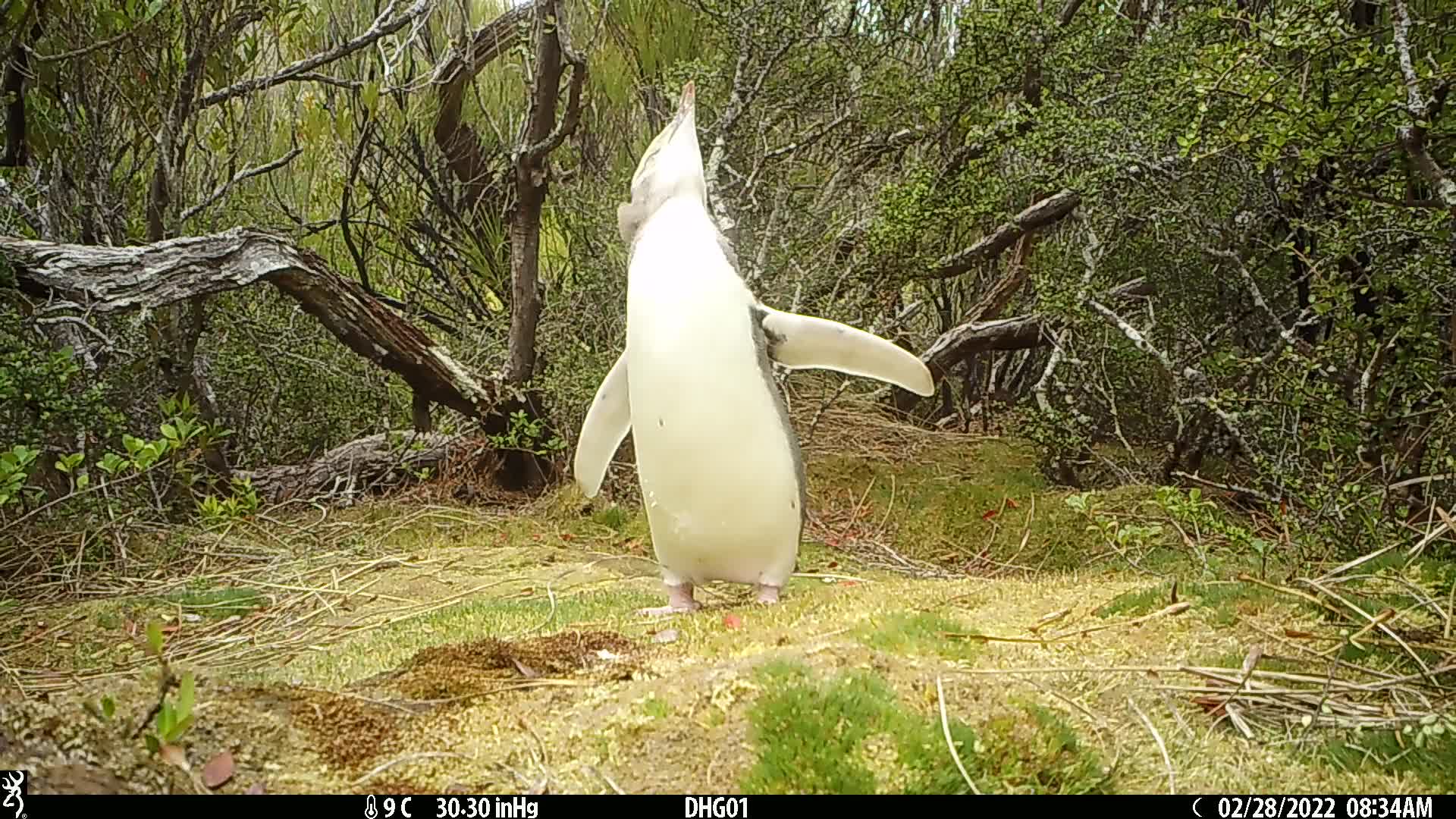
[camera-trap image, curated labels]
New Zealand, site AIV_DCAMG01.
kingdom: Animalia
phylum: Chordata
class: Aves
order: Sphenisciformes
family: Spheniscidae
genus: Megadyptes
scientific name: Megadyptes antipodes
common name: yellow-eyed penguin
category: yellow eyed penguin